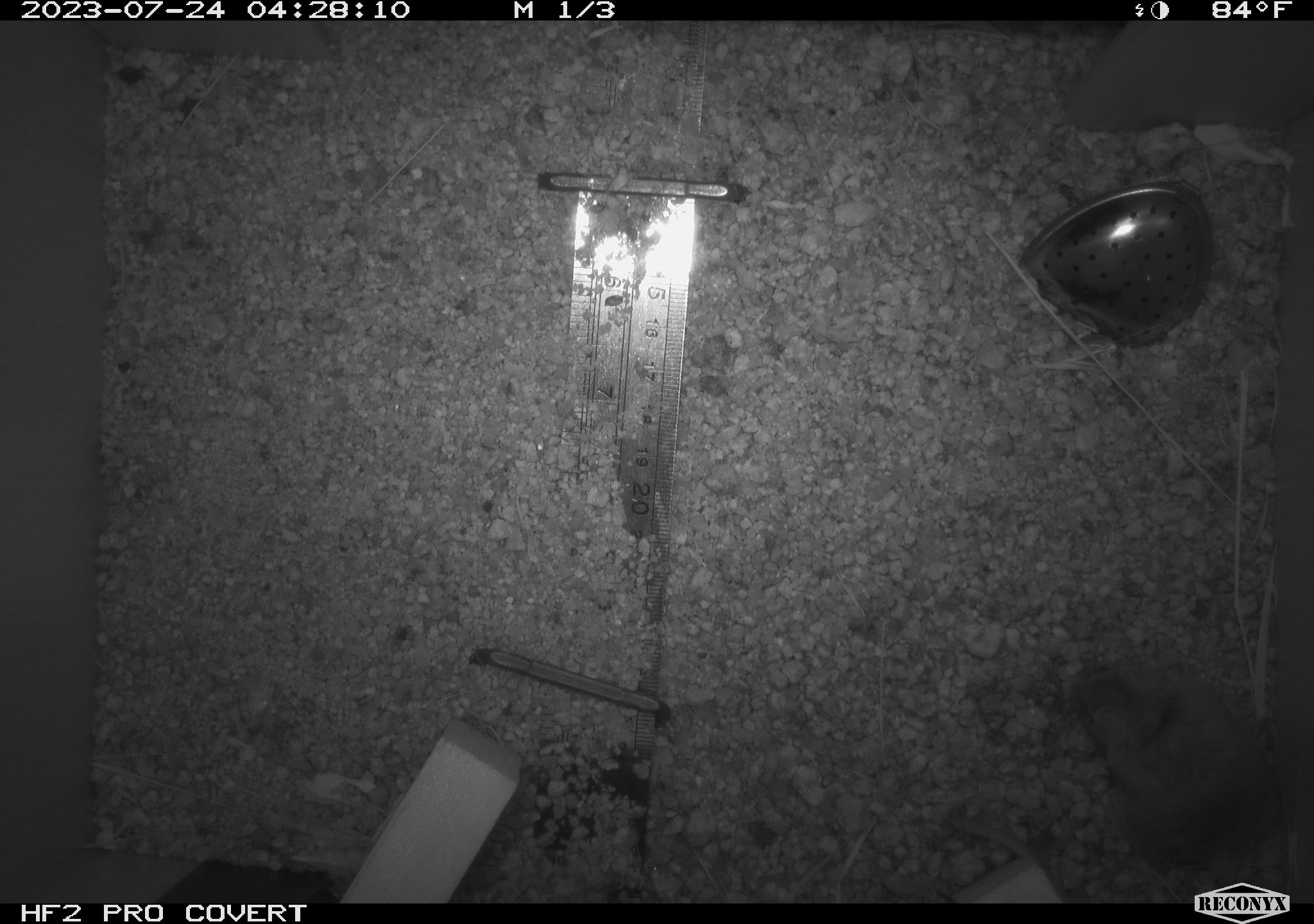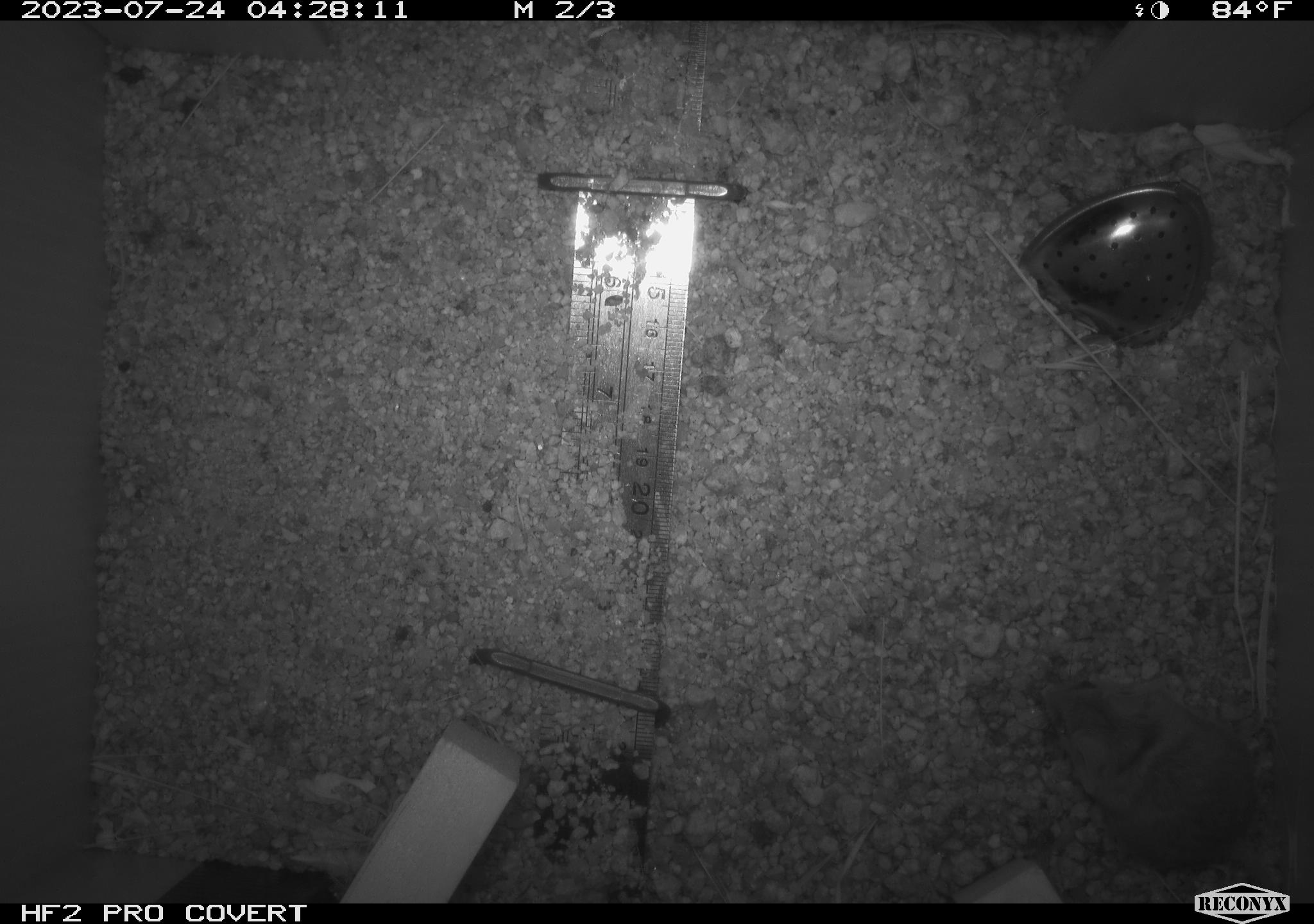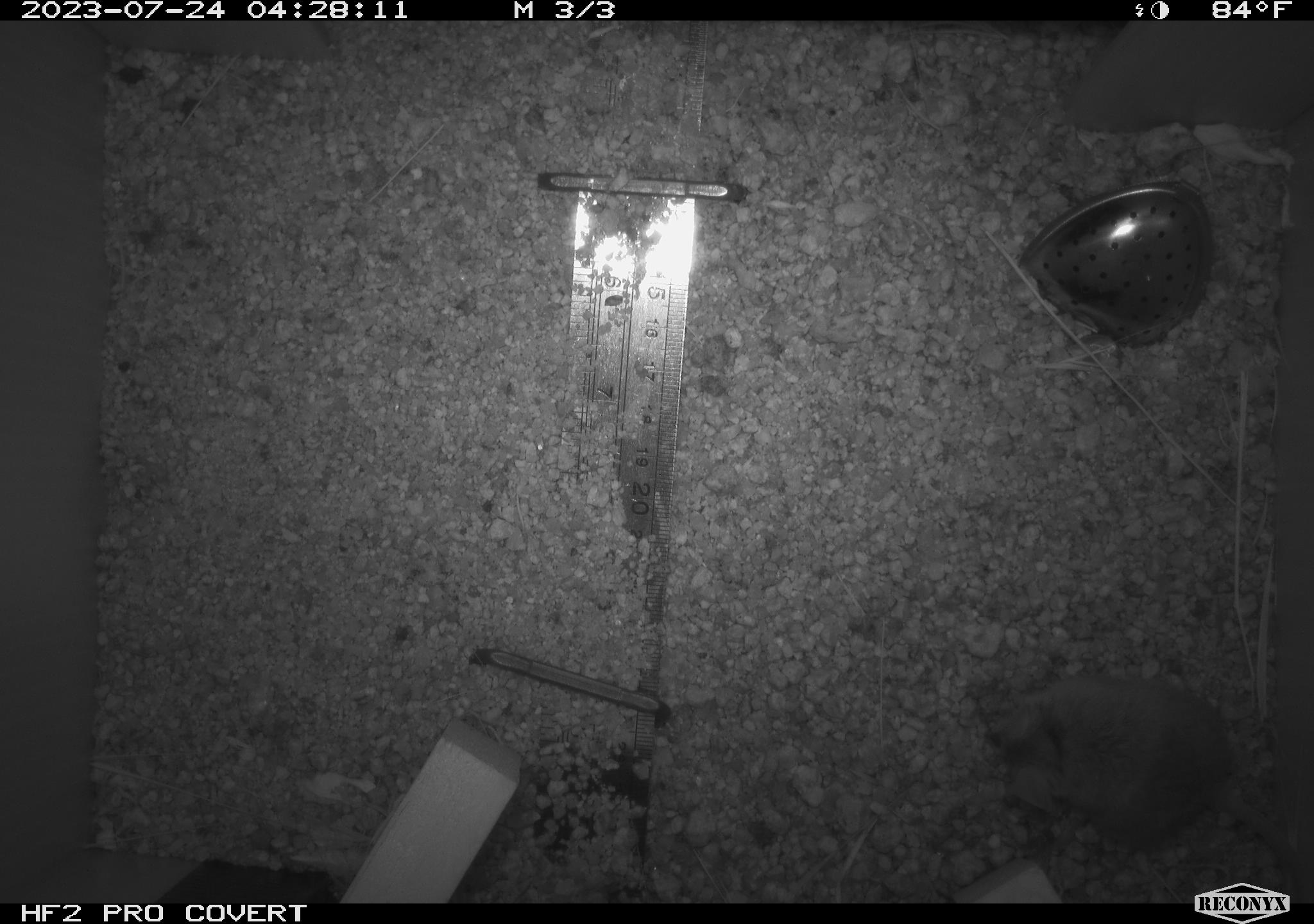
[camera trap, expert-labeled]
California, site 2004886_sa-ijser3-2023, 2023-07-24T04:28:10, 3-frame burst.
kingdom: Animalia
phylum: Chordata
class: Mammalia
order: Rodentia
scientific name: Rodentia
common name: mouse species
Mouse species (Rodentia).